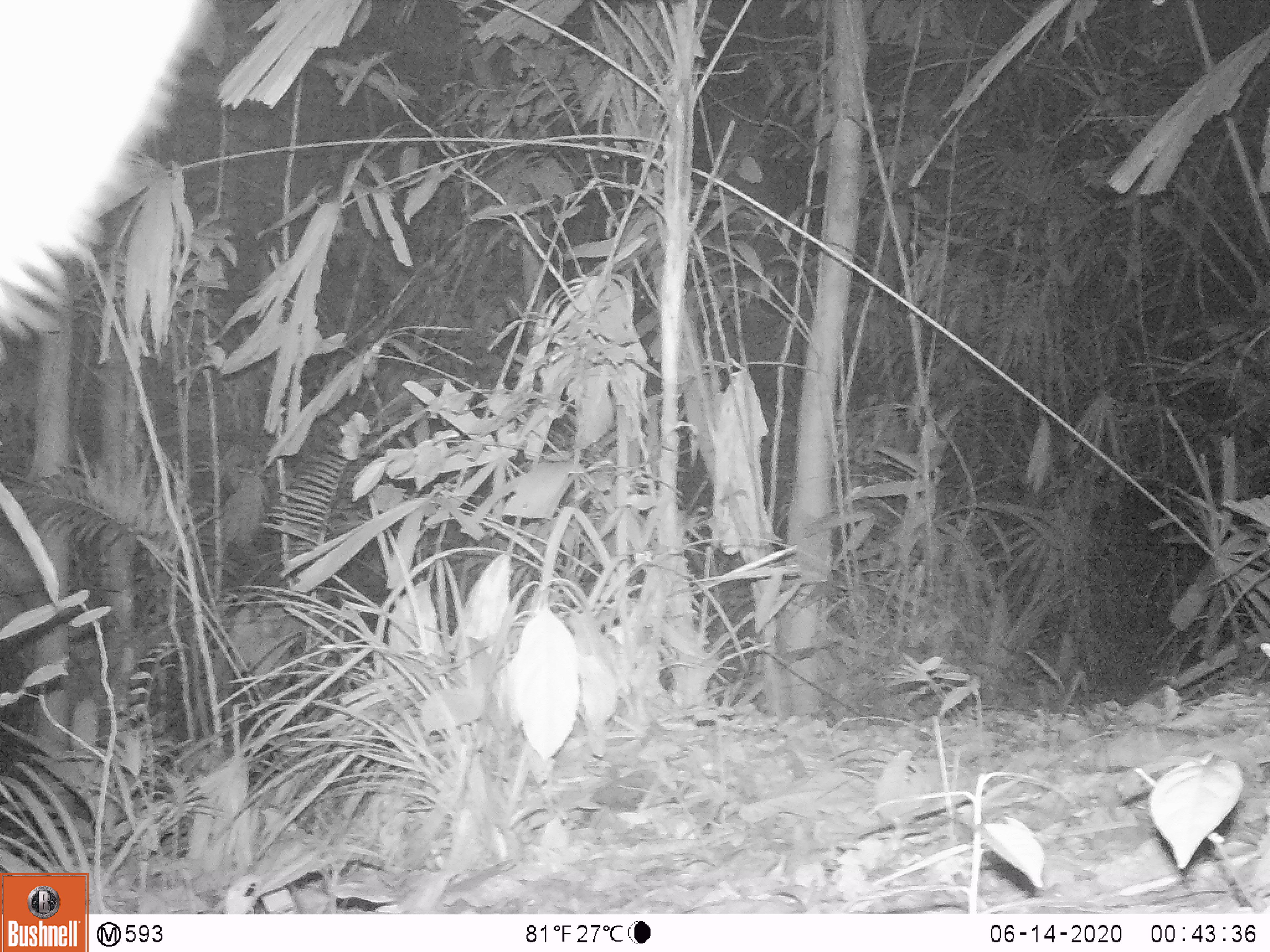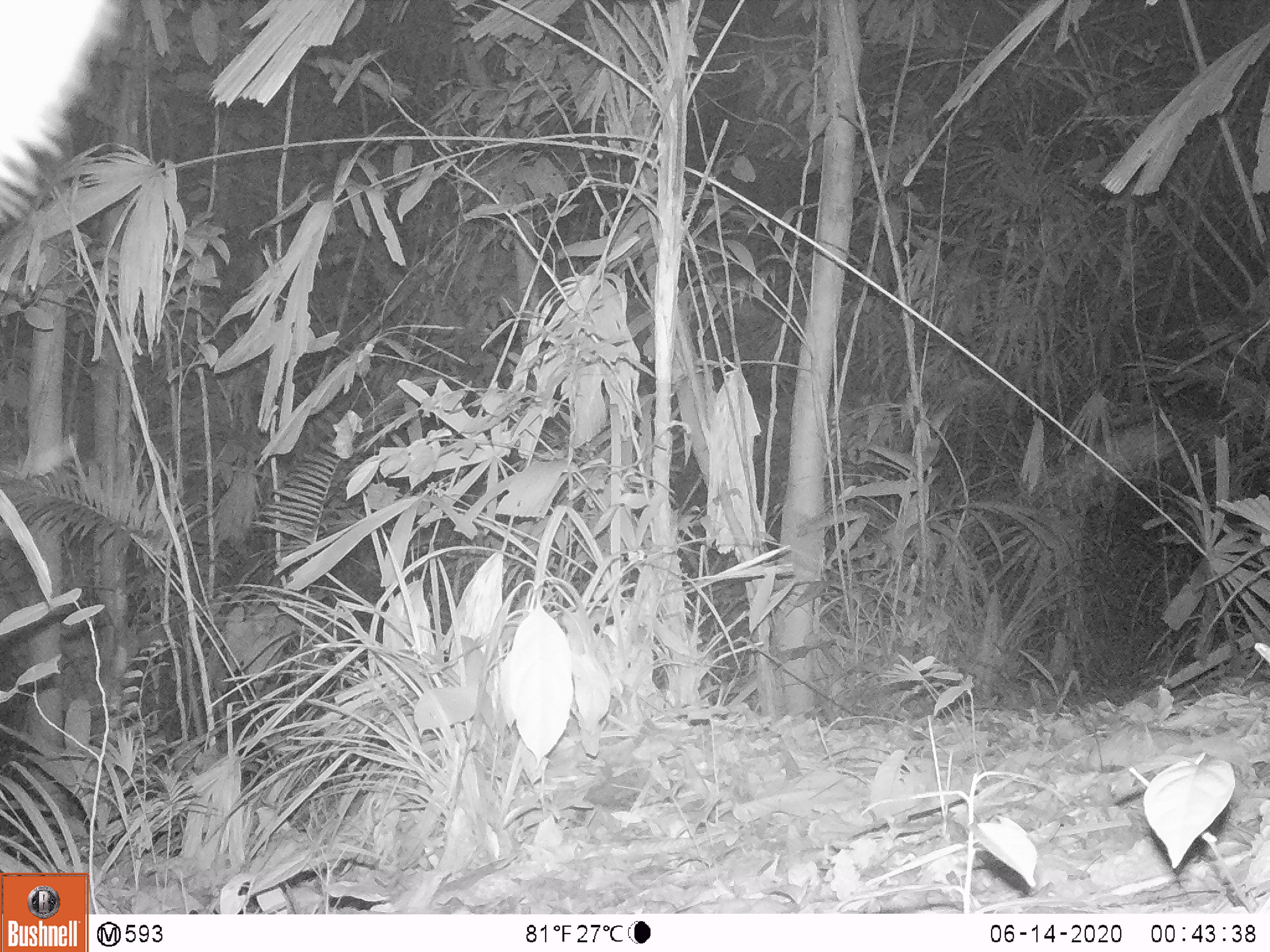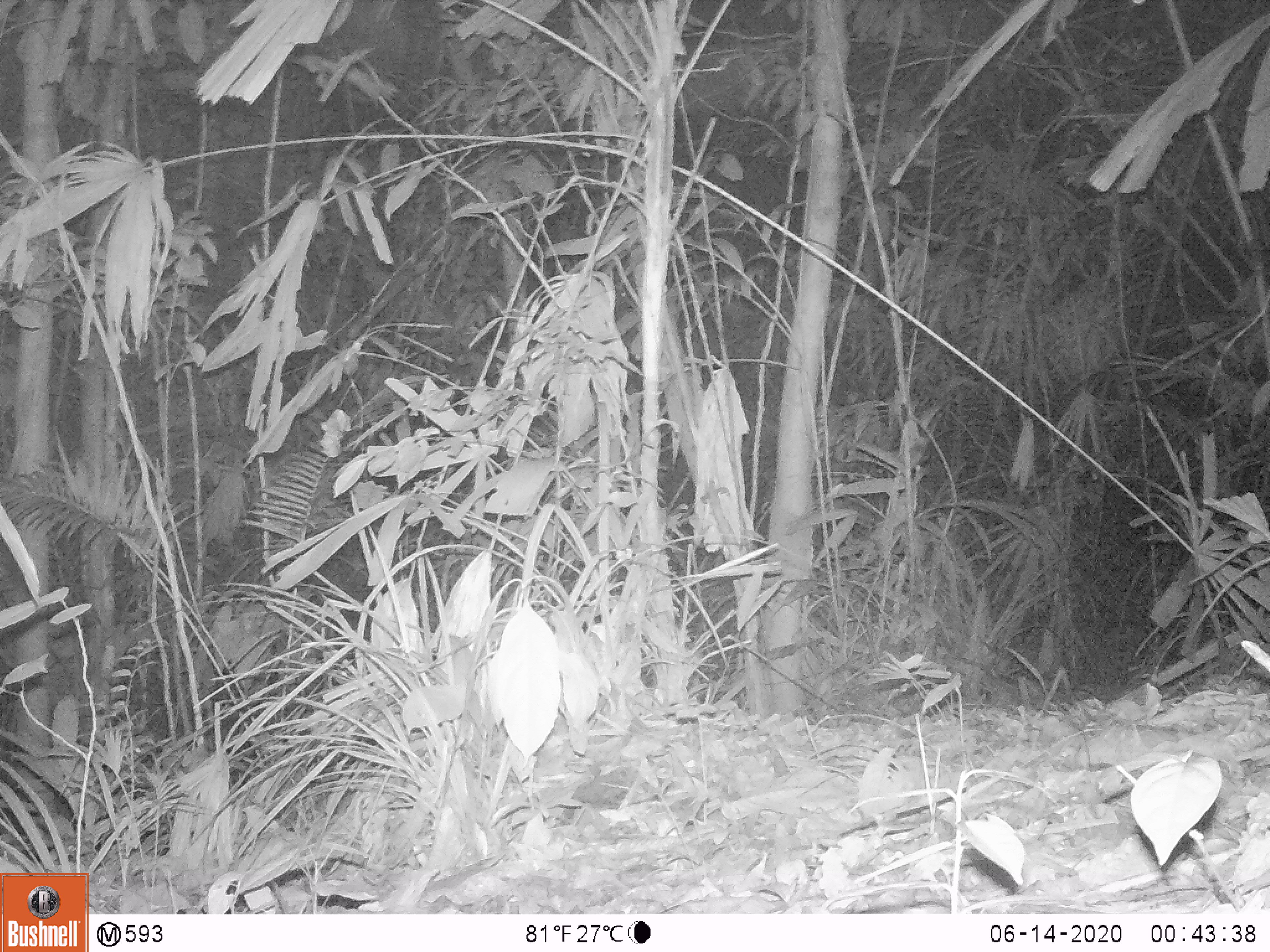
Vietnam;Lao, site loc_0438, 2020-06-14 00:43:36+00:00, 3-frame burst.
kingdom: Animalia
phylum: Chordata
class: Mammalia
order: Artiodactyla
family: Suidae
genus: Sus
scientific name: Sus scrofa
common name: eurasian wild pig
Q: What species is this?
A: Eurasian wild pig (Sus scrofa).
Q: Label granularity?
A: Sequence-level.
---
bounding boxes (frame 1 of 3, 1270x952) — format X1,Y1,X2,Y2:
eurasian wild pig: 0,0,199,358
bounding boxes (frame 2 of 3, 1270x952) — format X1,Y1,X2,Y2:
eurasian wild pig: 0,0,118,227